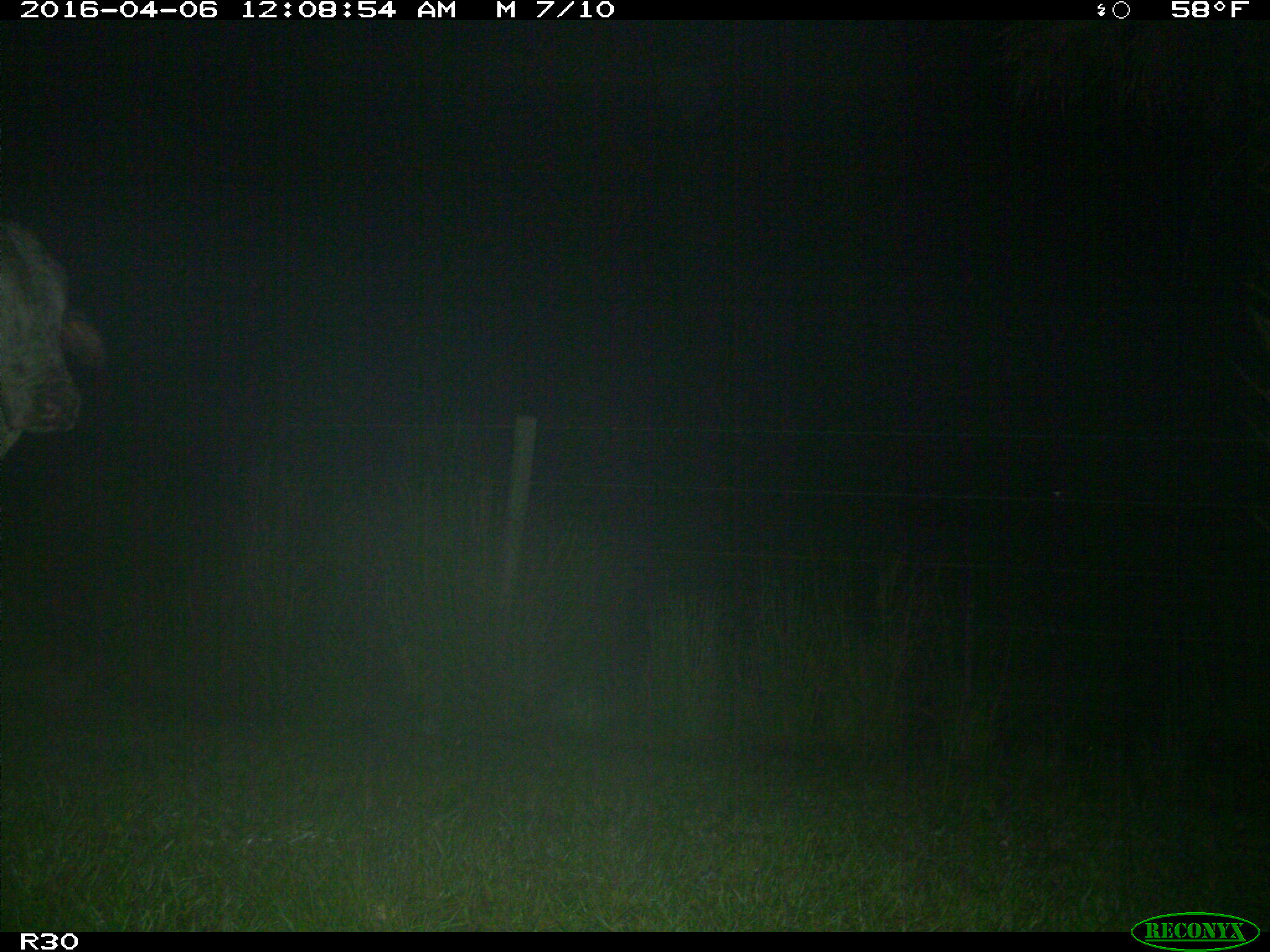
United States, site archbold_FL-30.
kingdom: Animalia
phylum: Chordata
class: Mammalia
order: Artiodactyla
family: Bovidae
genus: Bos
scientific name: Bos taurus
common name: domestic cow